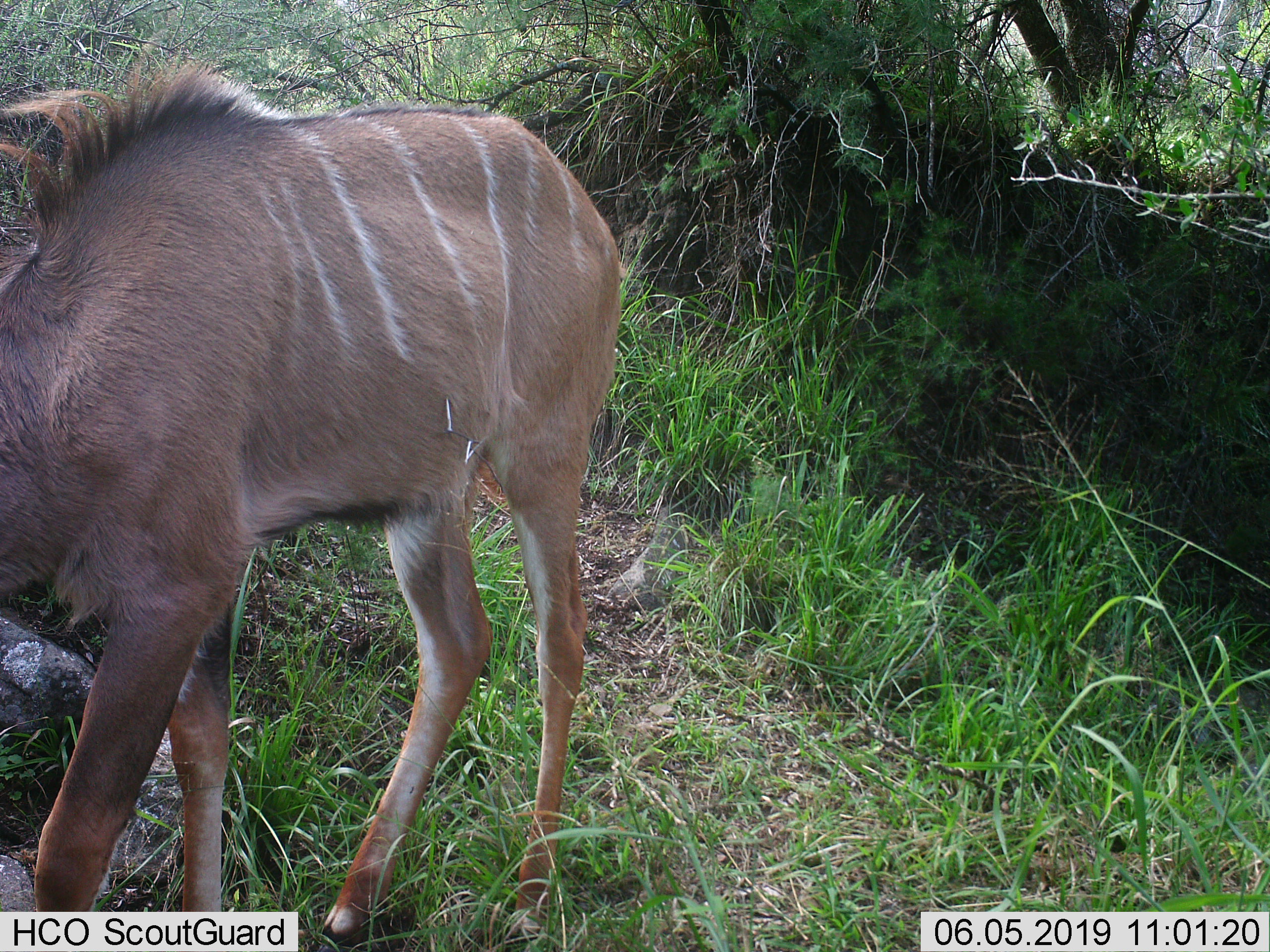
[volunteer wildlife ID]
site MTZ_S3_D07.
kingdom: Animalia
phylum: Chordata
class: Mammalia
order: Artiodactyla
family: Bovidae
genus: Tragelaphus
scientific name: Tragelaphus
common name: kudu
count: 1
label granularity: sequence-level